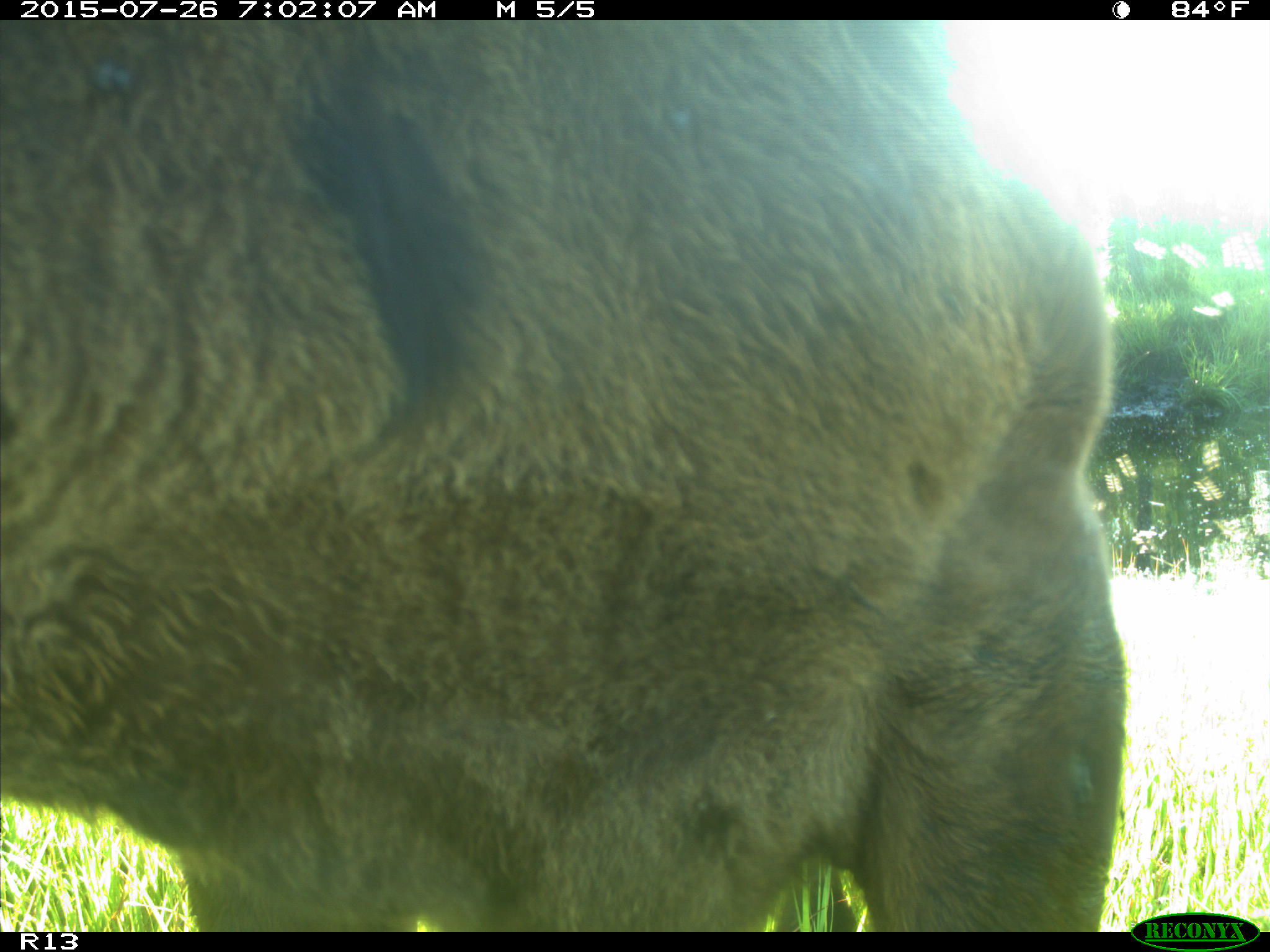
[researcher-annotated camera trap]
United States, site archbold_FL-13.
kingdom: Animalia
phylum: Chordata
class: Mammalia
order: Artiodactyla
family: Bovidae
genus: Bos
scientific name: Bos taurus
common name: domestic cow